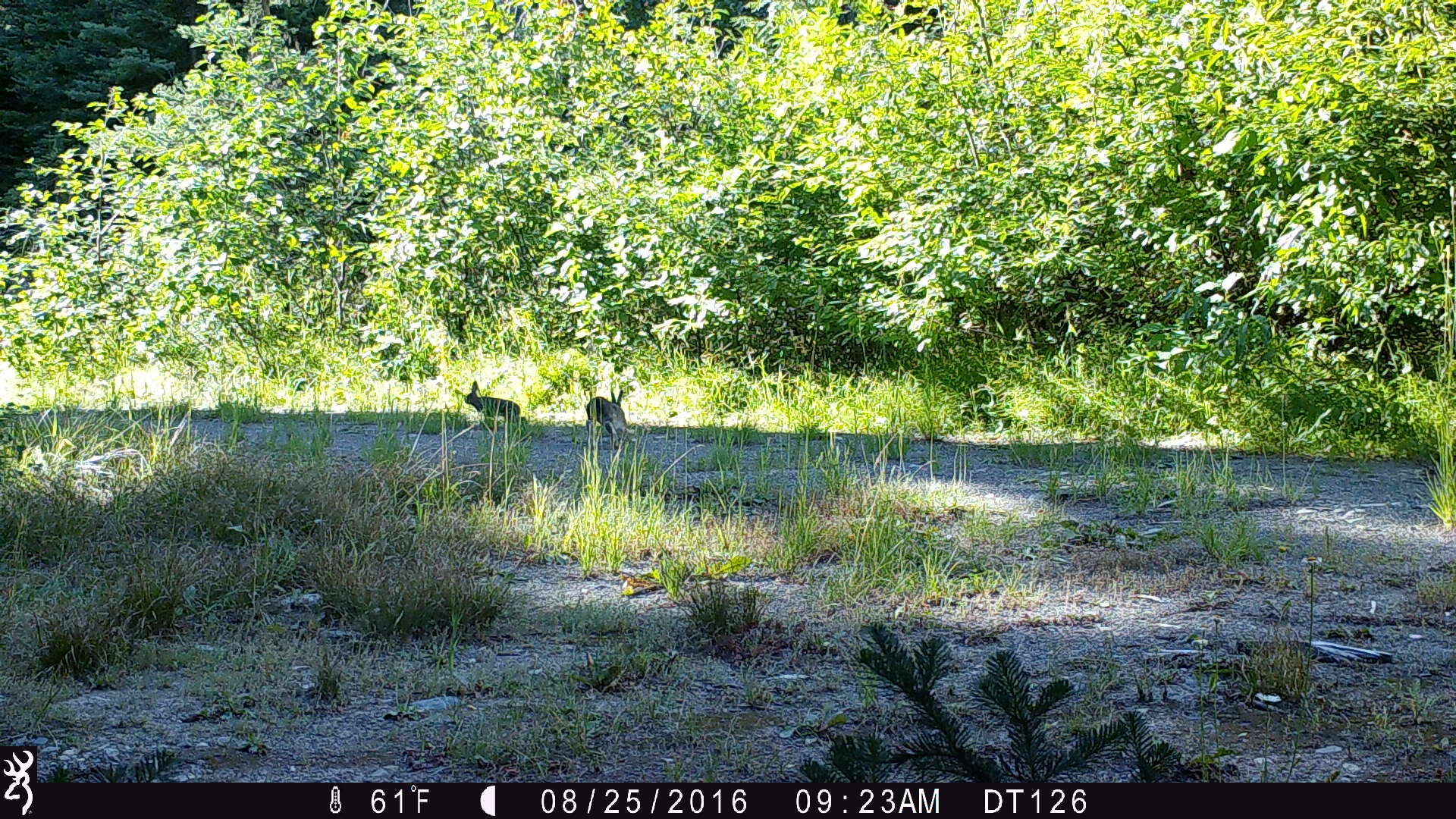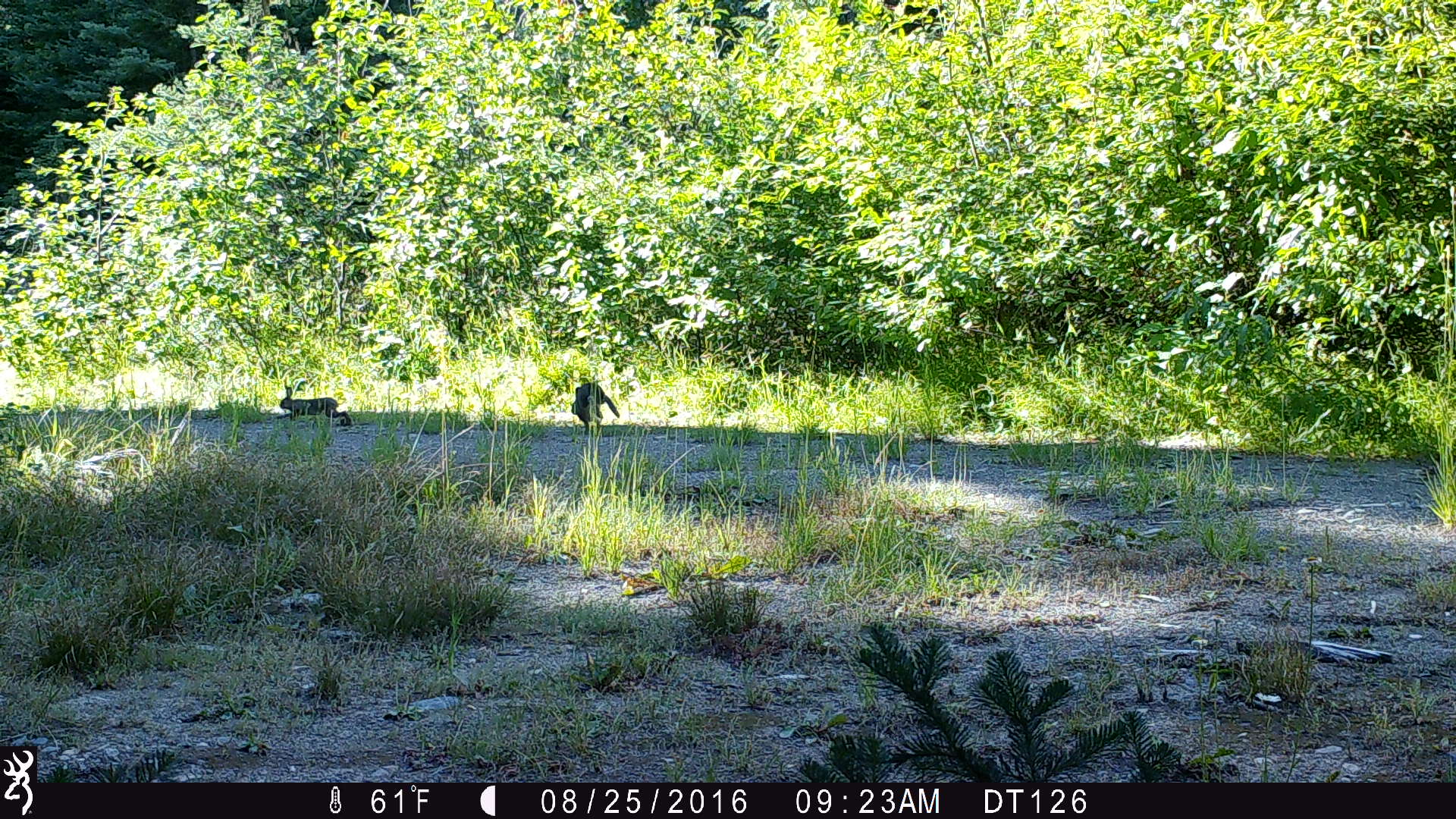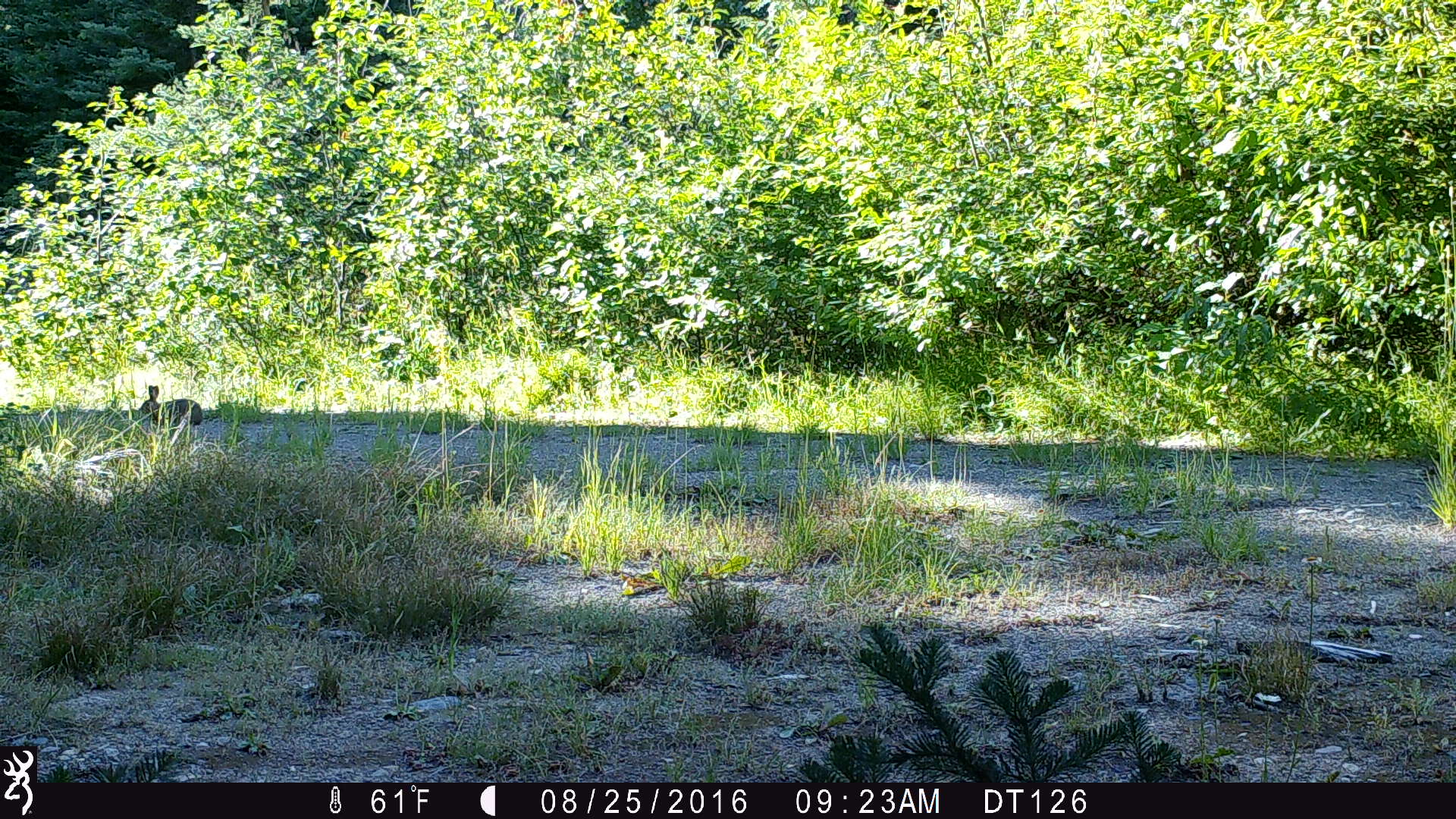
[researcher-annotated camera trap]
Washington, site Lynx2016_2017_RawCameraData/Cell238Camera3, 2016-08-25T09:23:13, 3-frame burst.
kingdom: Animalia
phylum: Chordata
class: Mammalia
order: Lagomorpha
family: Leporidae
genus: Lepus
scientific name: Lepus americanus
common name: snowshoe hare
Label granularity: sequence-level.